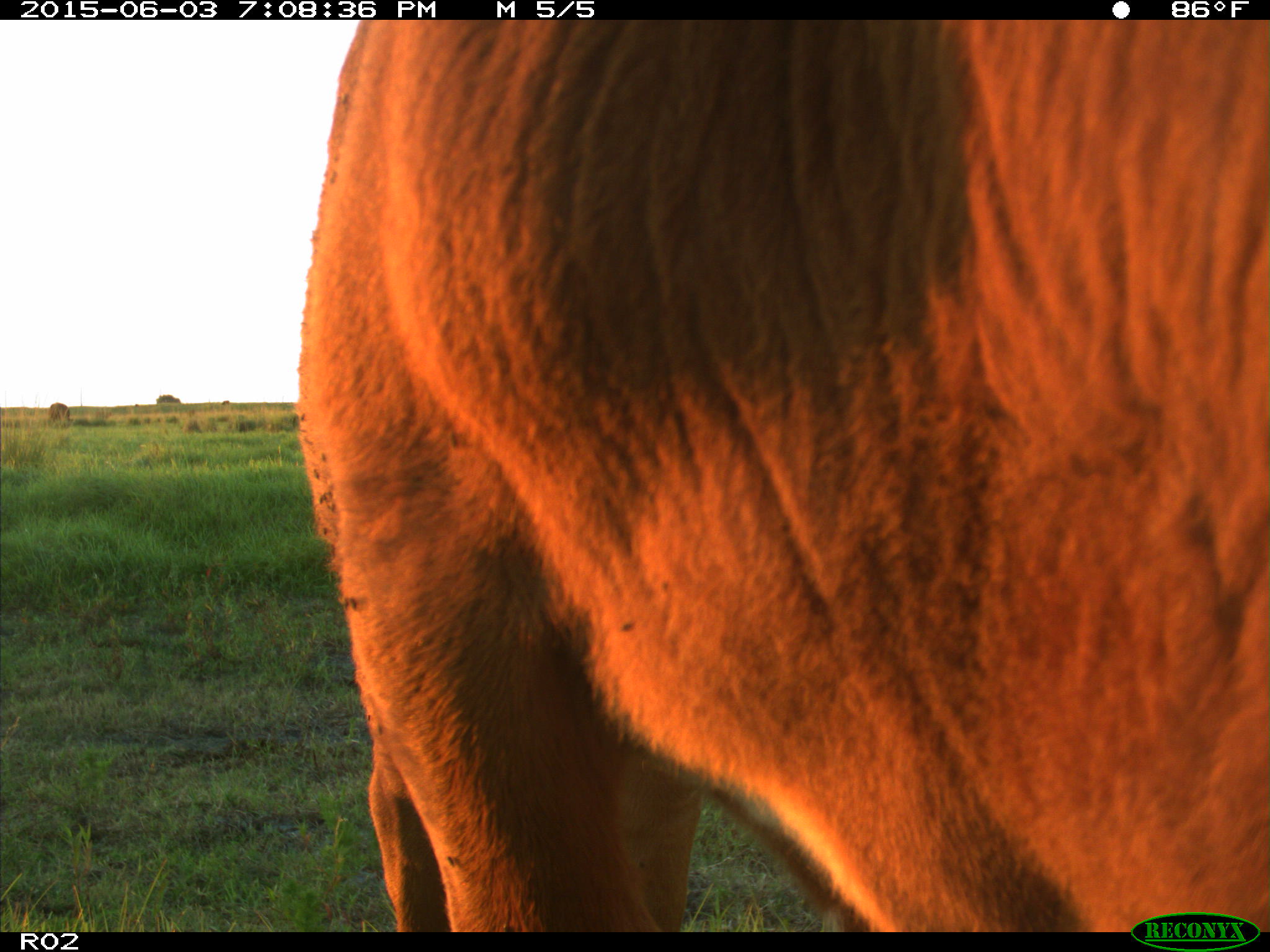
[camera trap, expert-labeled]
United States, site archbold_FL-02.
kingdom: Animalia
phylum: Chordata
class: Mammalia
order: Artiodactyla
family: Bovidae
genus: Bos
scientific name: Bos taurus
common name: domestic cow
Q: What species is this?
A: Bos taurus (domestic cow).